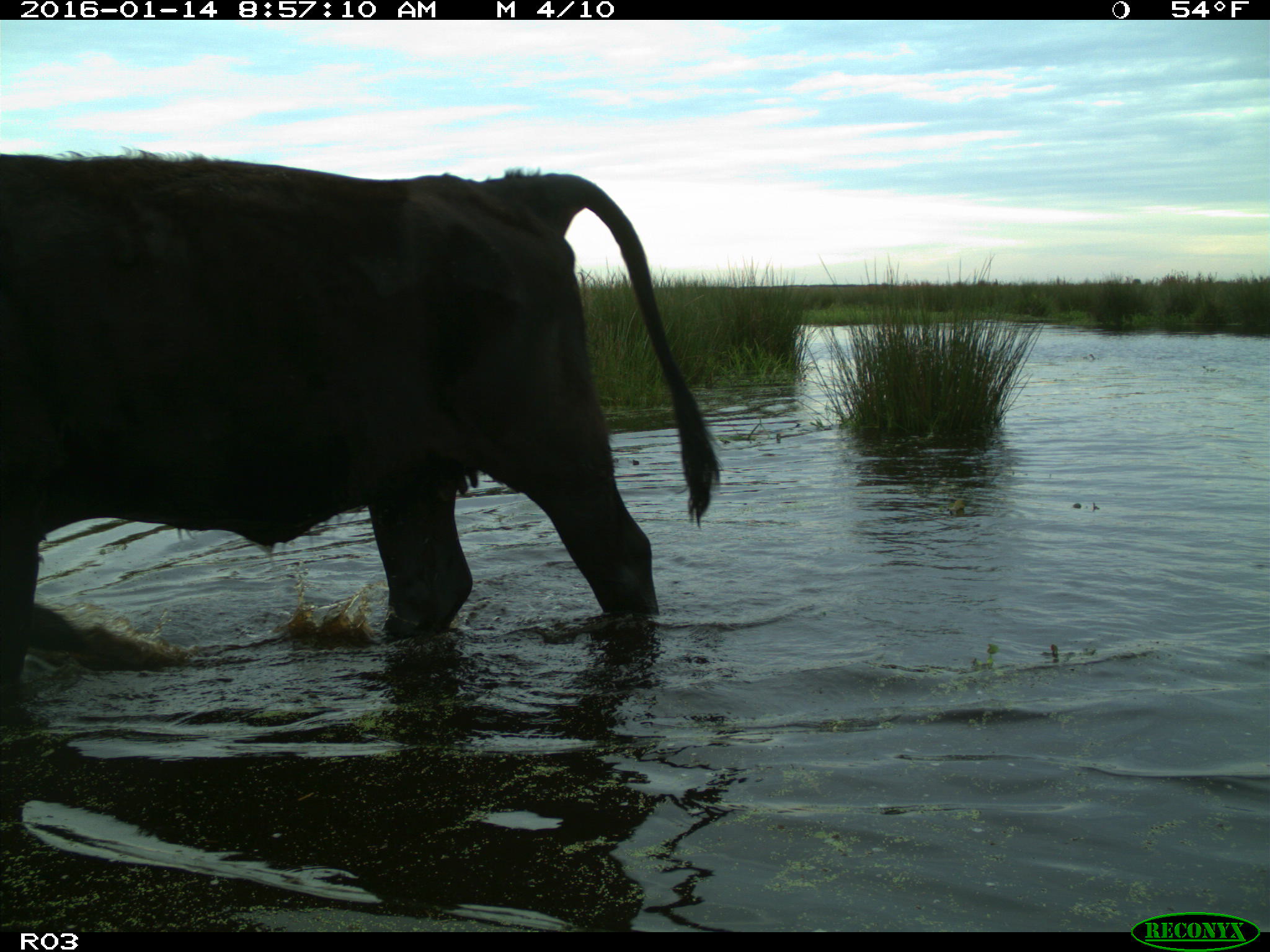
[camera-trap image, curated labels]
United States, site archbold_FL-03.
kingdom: Animalia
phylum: Chordata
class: Mammalia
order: Artiodactyla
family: Bovidae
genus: Bos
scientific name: Bos taurus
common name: domestic cow